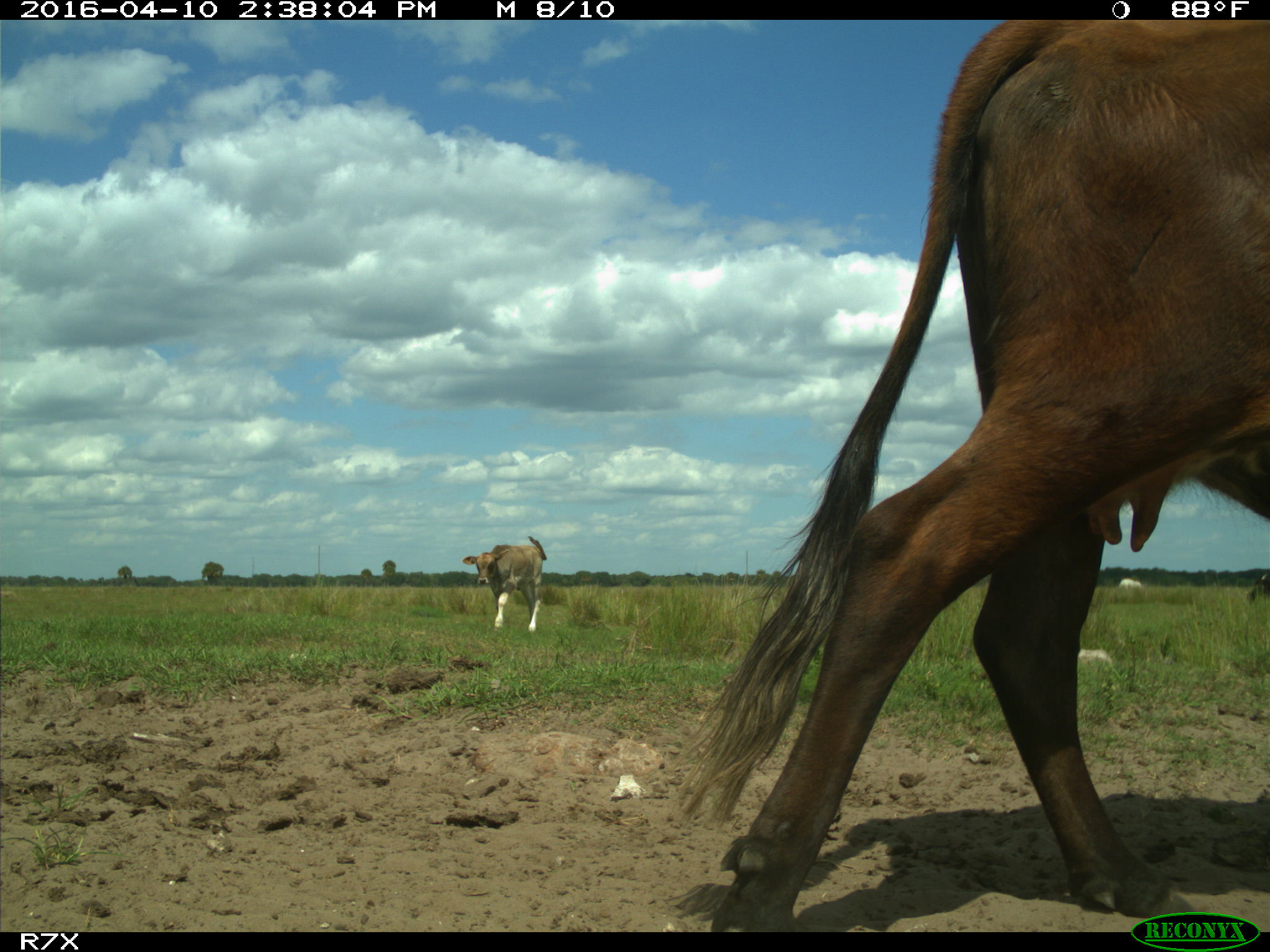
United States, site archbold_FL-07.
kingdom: Animalia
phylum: Chordata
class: Mammalia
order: Artiodactyla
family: Bovidae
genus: Bos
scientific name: Bos taurus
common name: domestic cow